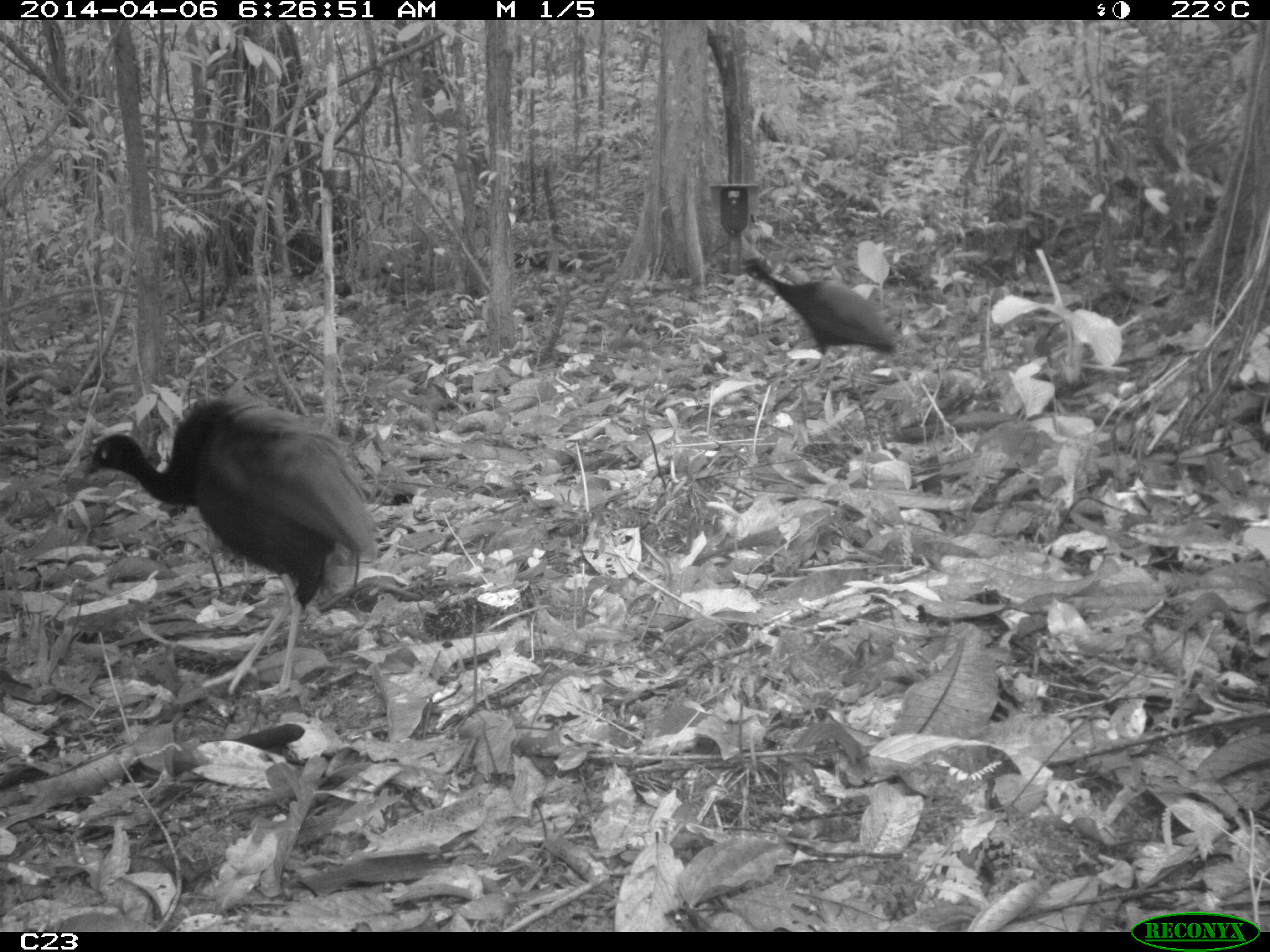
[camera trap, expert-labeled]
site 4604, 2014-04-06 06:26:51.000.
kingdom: Animalia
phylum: Chordata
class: Aves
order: Gruiformes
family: Psophiidae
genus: Psophia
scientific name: Psophia crepitans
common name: gray-winged trumpeter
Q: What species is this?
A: Psophia crepitans (gray-winged trumpeter).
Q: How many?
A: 2.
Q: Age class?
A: Adult.